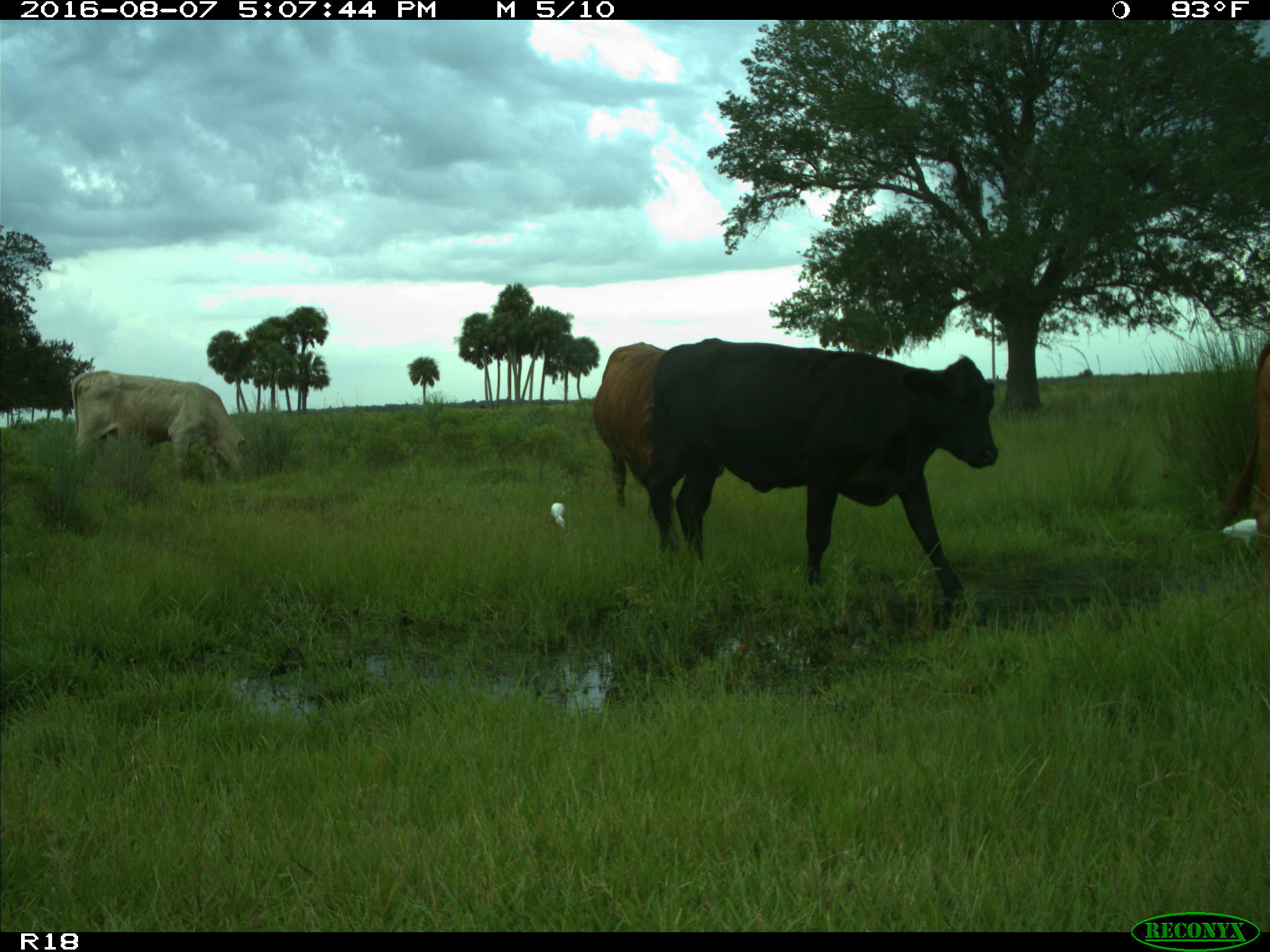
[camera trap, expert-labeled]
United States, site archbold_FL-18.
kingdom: Animalia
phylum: Chordata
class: Mammalia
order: Artiodactyla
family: Bovidae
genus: Bos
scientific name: Bos taurus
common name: domestic cow